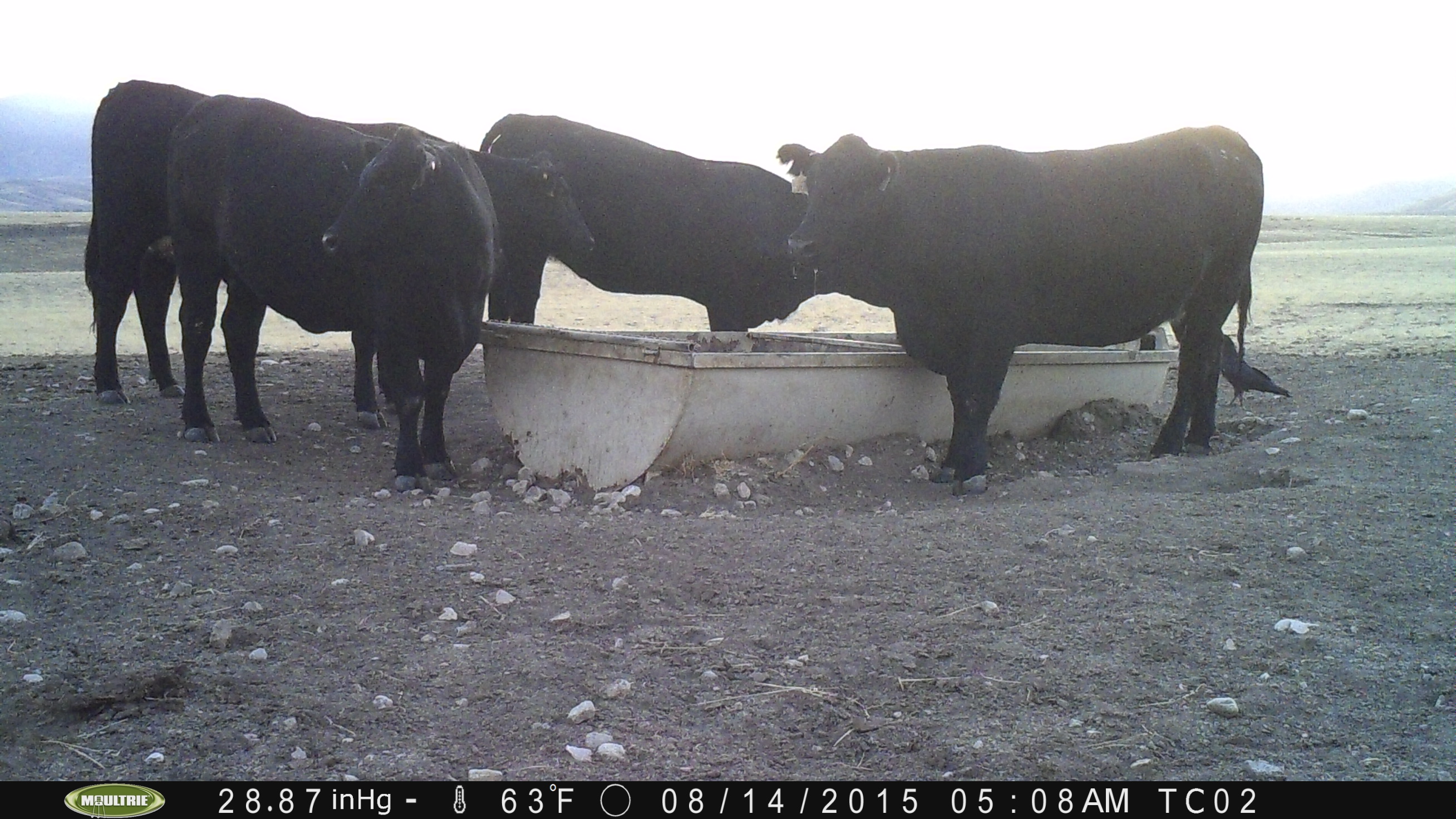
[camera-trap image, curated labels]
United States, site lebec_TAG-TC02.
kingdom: Animalia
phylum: Chordata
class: Mammalia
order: Artiodactyla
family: Bovidae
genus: Bos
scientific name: Bos taurus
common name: domestic cow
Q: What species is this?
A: Bos taurus (domestic cow).